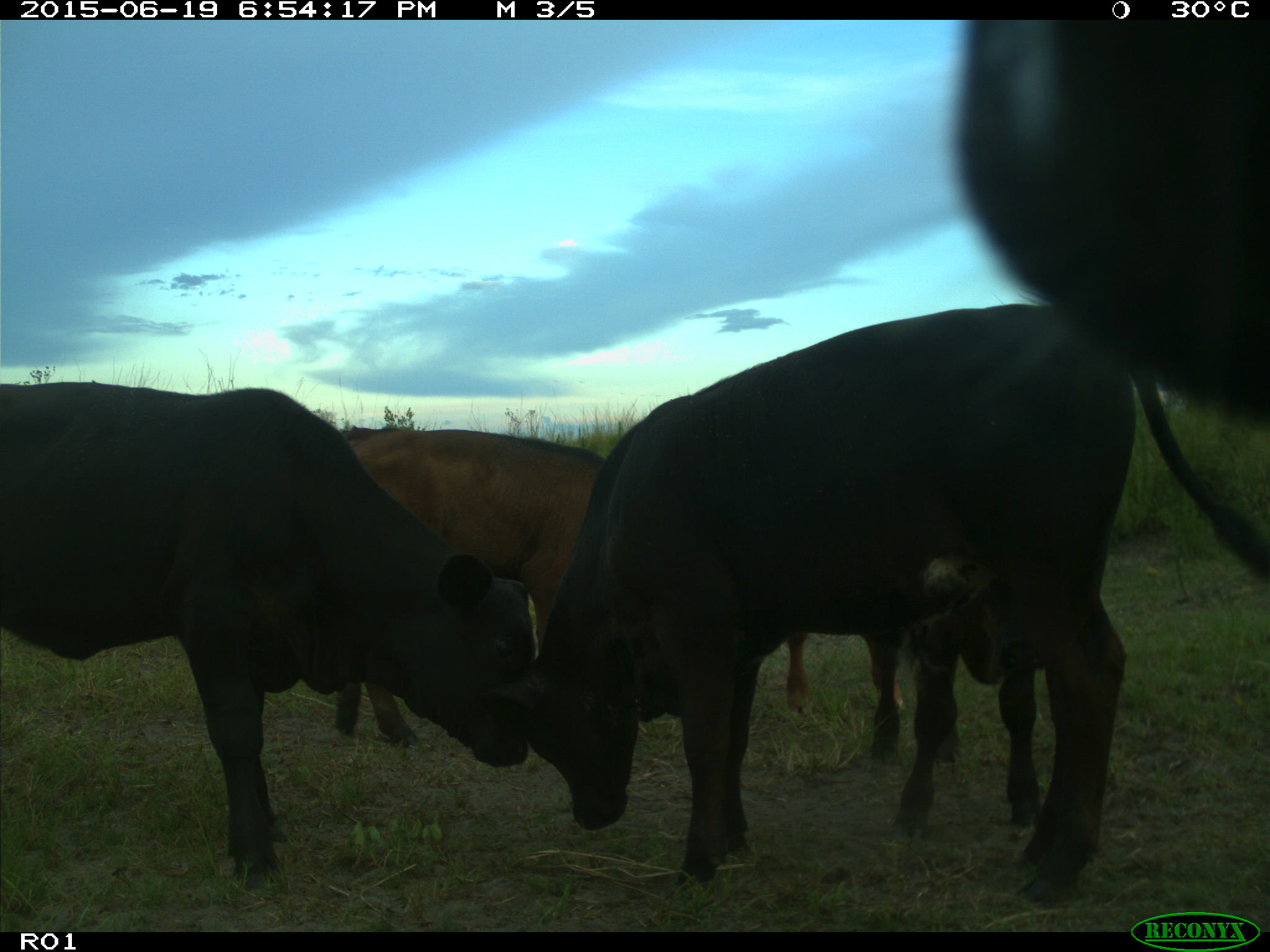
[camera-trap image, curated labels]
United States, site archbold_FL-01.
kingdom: Animalia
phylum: Chordata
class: Mammalia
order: Artiodactyla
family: Bovidae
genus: Bos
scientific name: Bos taurus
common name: domestic cow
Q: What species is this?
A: Bos taurus (domestic cow).